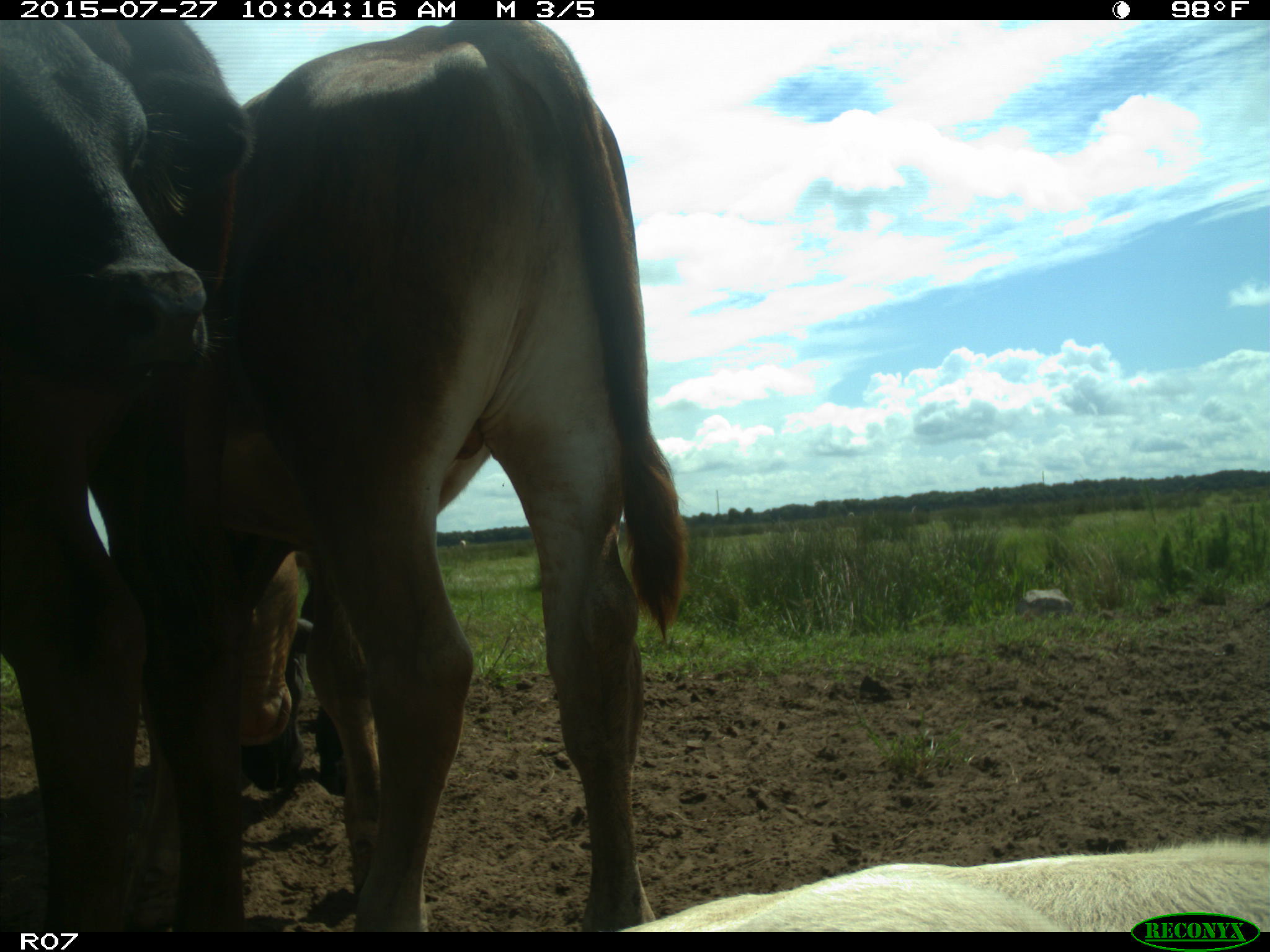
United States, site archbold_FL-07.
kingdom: Animalia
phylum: Chordata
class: Mammalia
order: Artiodactyla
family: Bovidae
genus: Bos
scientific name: Bos taurus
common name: domestic cow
Bos taurus (domestic cow).